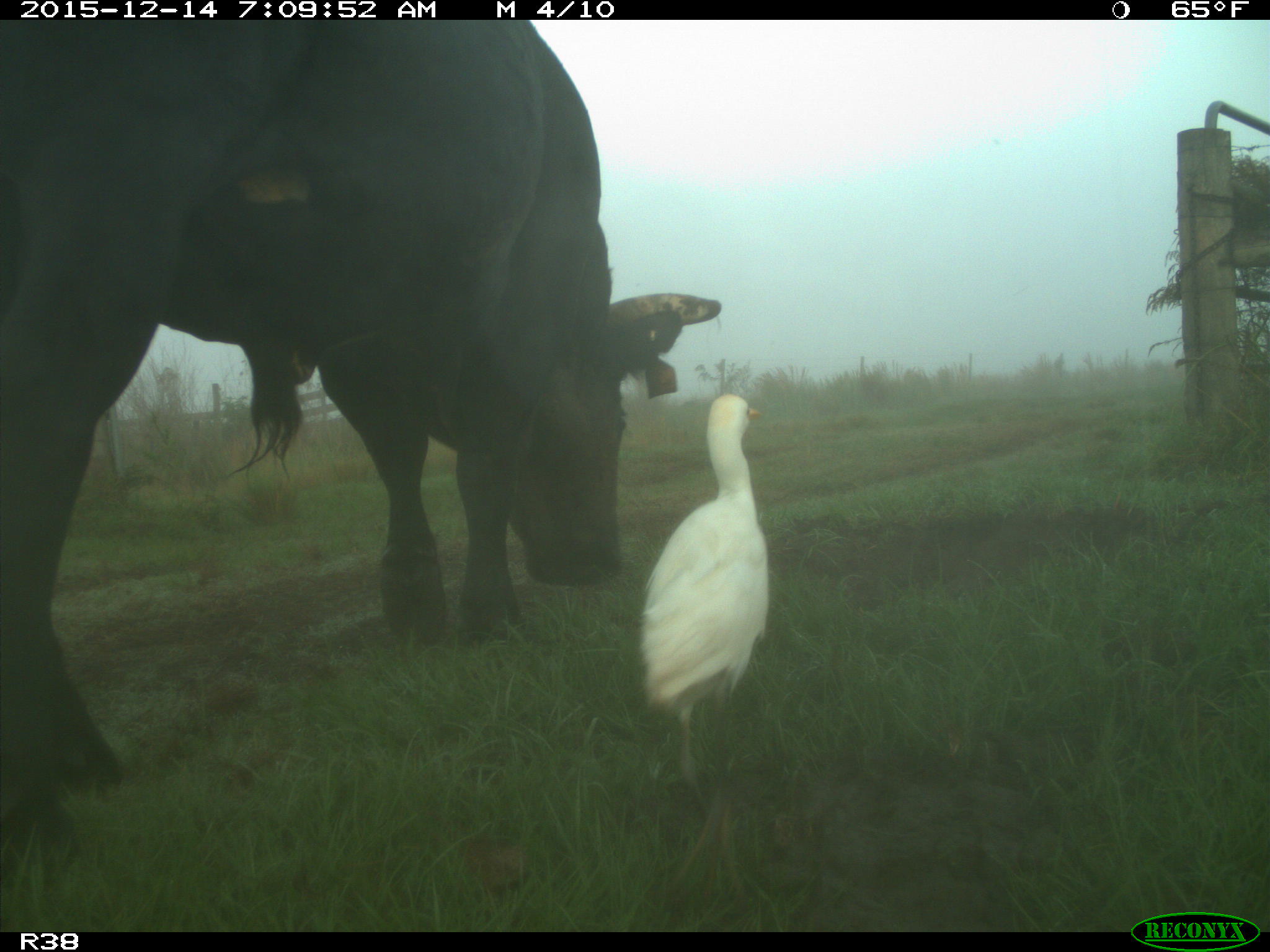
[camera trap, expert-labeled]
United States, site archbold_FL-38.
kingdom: Animalia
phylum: Chordata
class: Mammalia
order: Artiodactyla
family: Bovidae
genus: Bos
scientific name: Bos taurus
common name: domestic cow